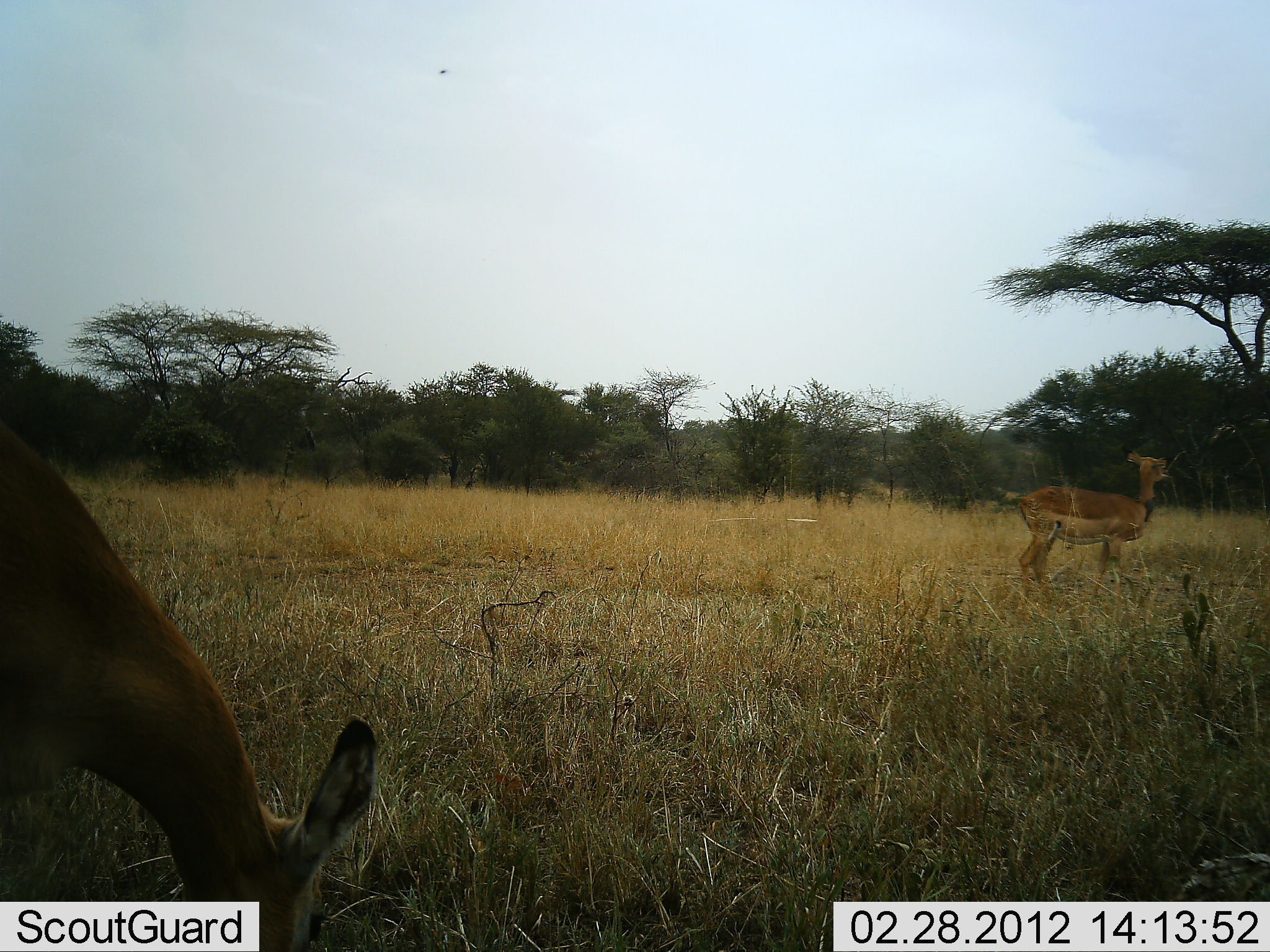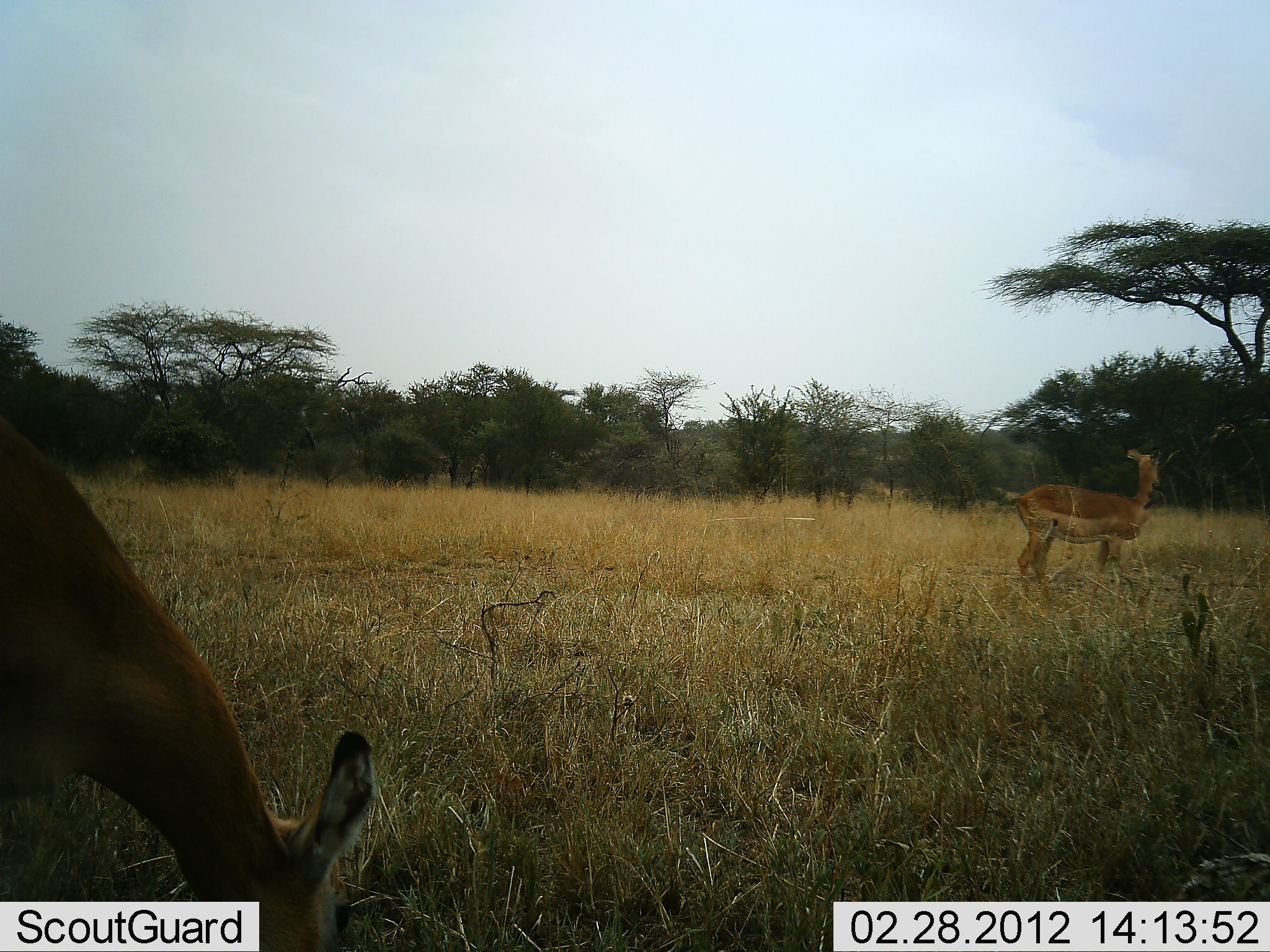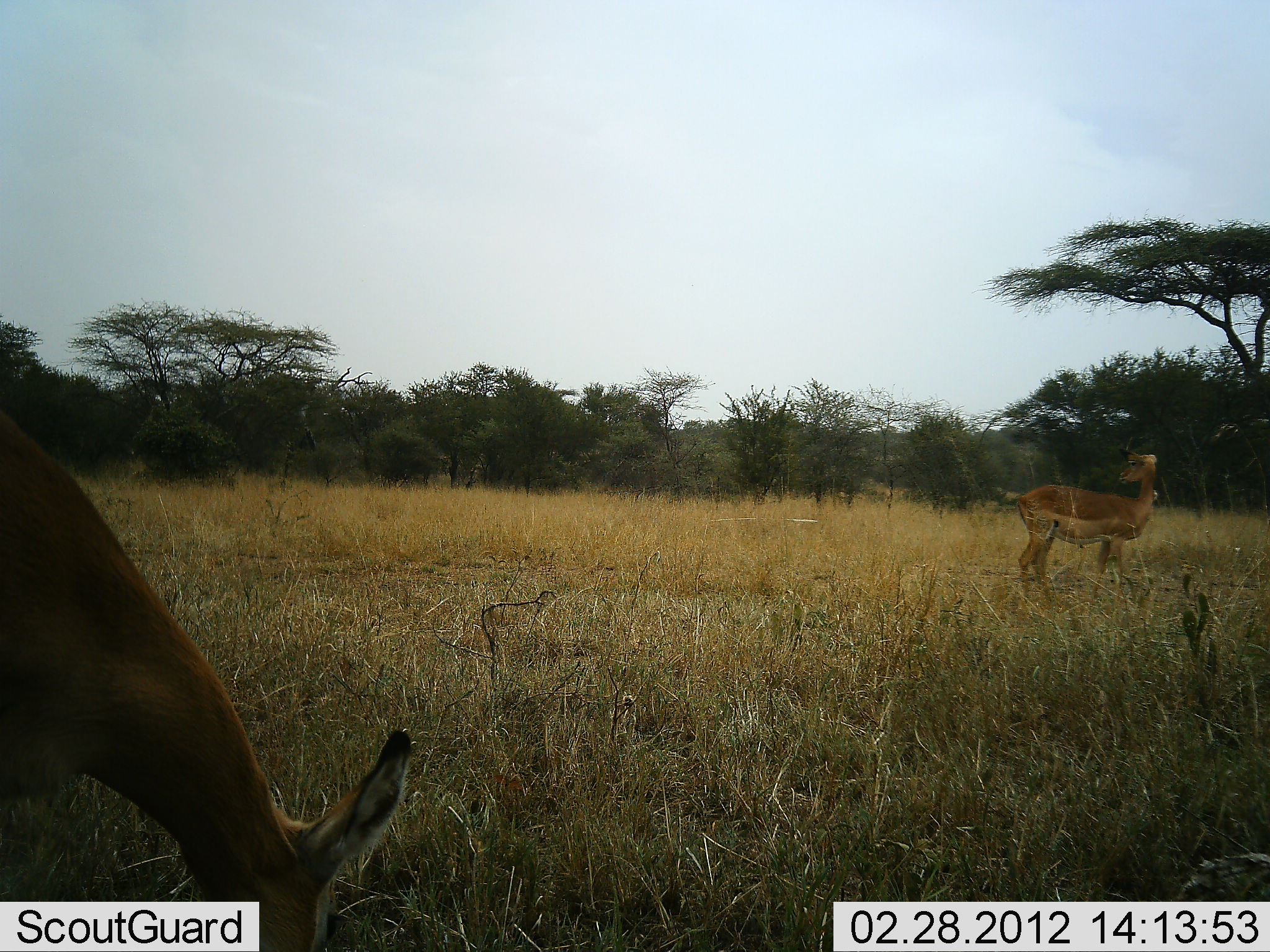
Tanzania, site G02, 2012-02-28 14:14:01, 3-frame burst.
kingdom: Animalia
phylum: Chordata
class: Mammalia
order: Artiodactyla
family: Bovidae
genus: Aepyceros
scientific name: Aepyceros melampus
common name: impala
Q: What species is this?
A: Impala (Aepyceros melampus).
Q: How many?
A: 2.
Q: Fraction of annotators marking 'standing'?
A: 82%.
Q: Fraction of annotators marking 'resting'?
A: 0%.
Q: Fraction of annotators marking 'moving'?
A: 6%.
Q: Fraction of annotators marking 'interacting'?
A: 0%.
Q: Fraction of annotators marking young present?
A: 0%.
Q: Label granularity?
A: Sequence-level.